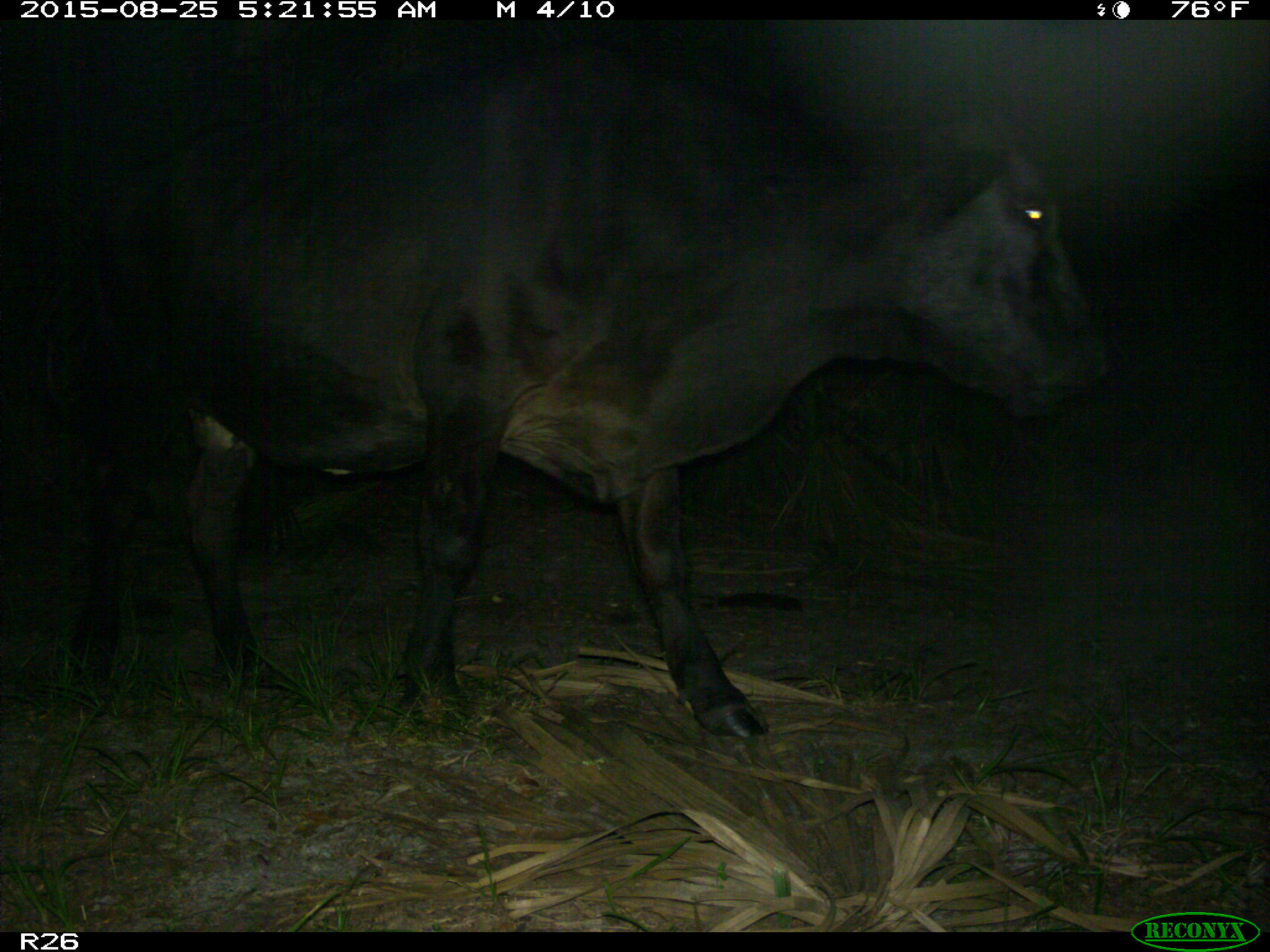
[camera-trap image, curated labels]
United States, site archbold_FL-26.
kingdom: Animalia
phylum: Chordata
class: Mammalia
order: Artiodactyla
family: Bovidae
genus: Bos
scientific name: Bos taurus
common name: domestic cow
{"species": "Bos taurus (domestic cow)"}